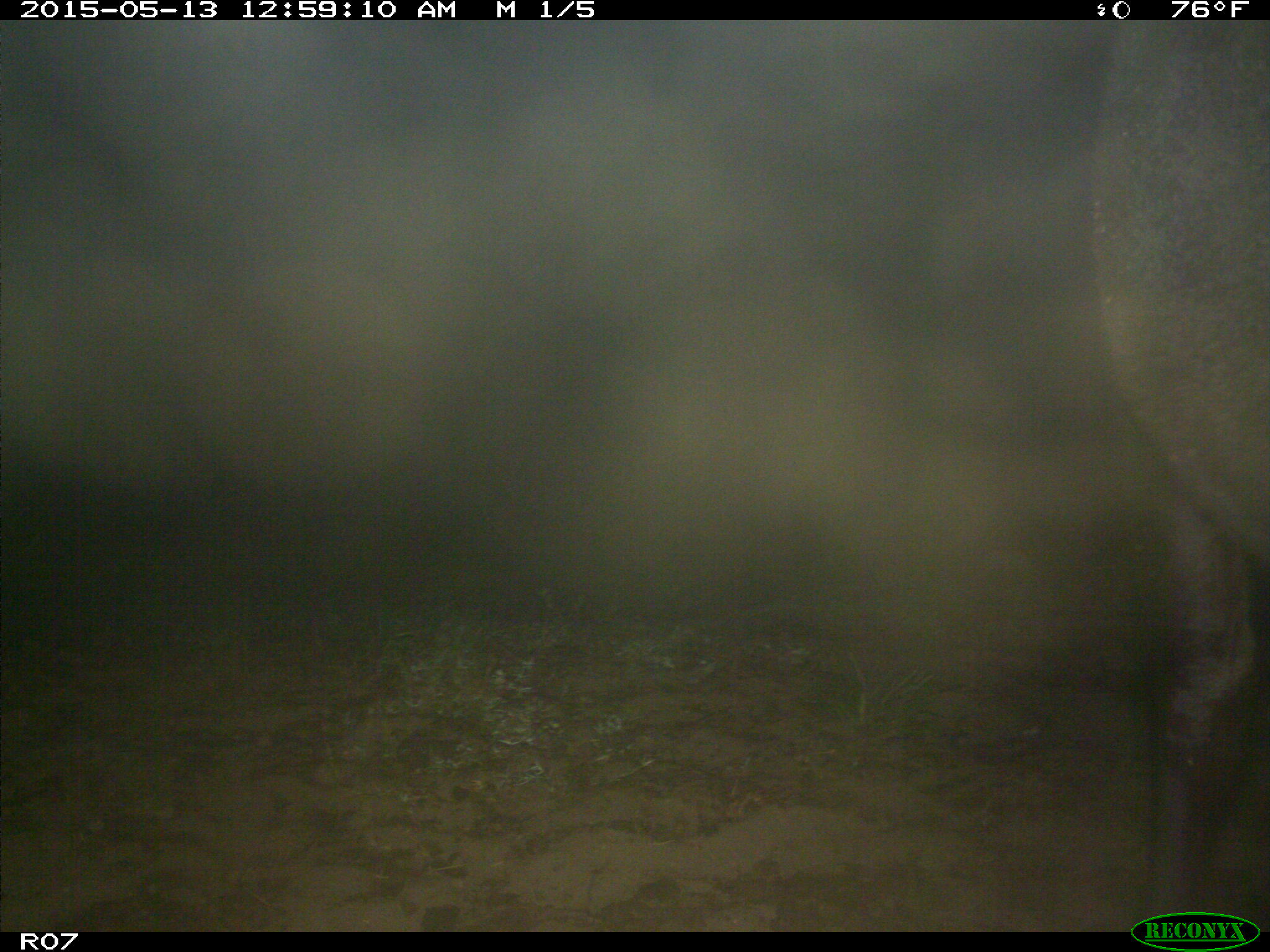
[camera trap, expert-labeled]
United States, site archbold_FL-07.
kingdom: Animalia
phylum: Chordata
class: Mammalia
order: Artiodactyla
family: Bovidae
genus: Bos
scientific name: Bos taurus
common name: domestic cow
Bos taurus (domestic cow).